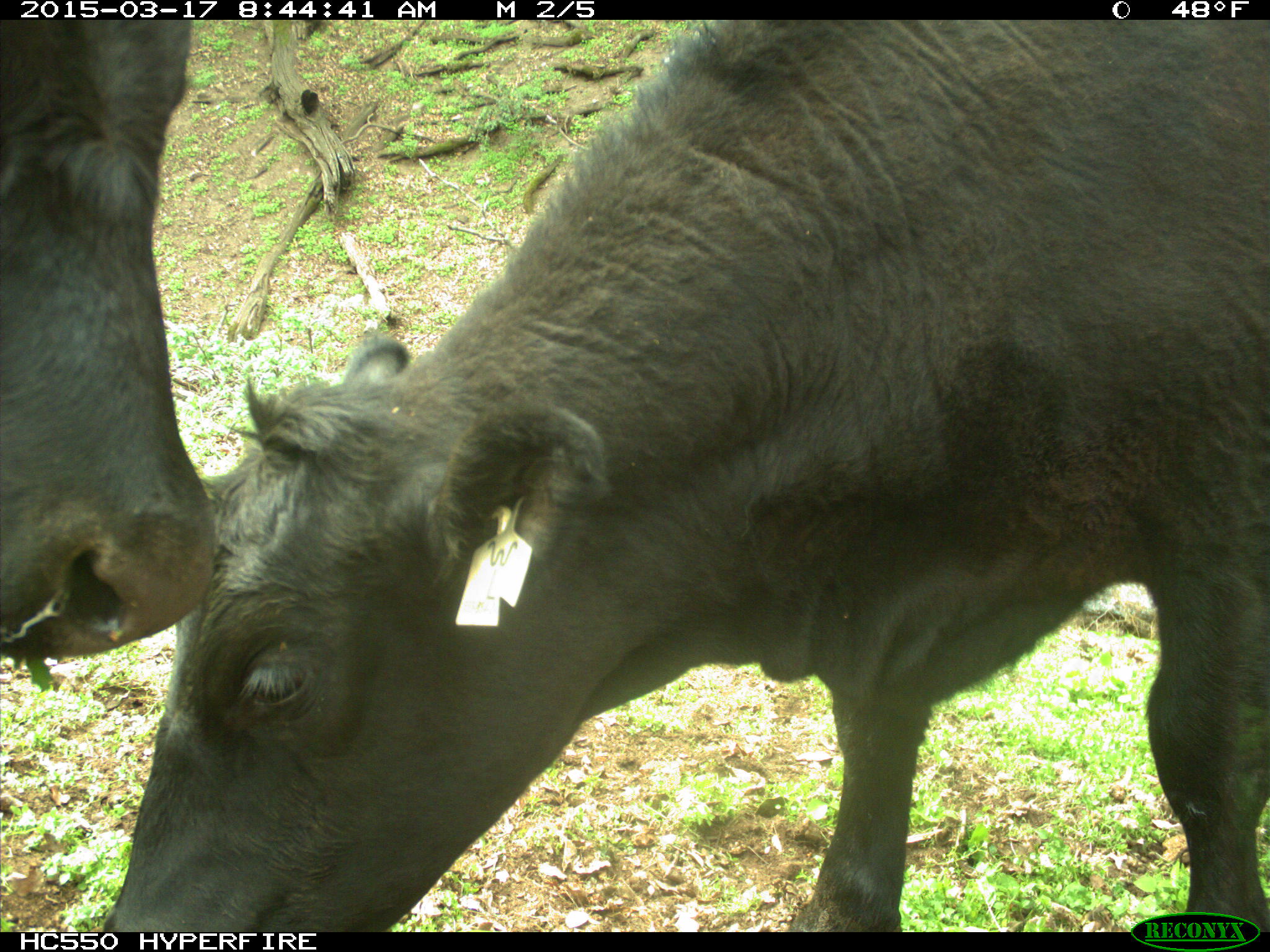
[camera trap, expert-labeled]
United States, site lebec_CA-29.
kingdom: Animalia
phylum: Chordata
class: Mammalia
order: Artiodactyla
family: Bovidae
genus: Bos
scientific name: Bos taurus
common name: domestic cow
Bos taurus (domestic cow).